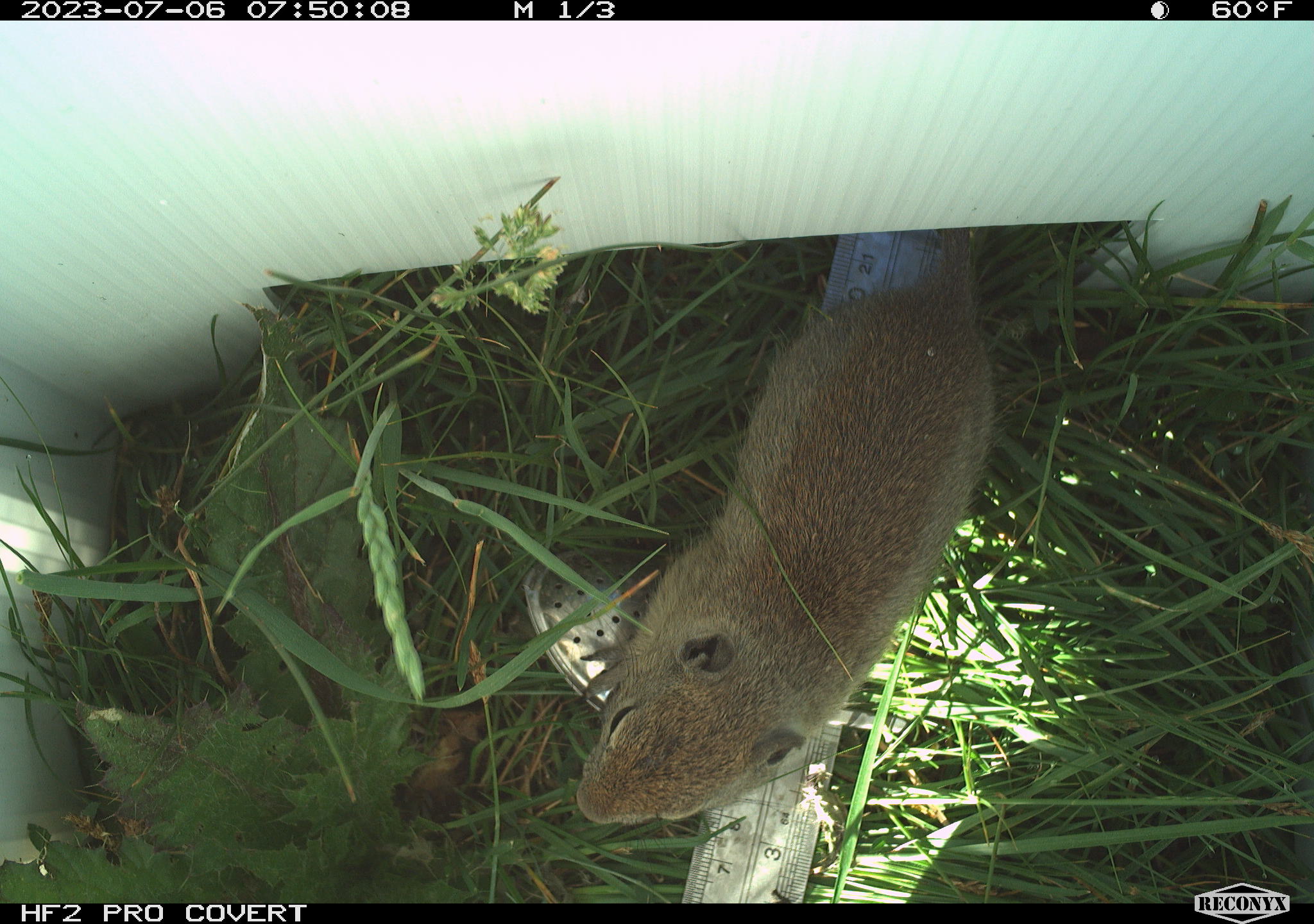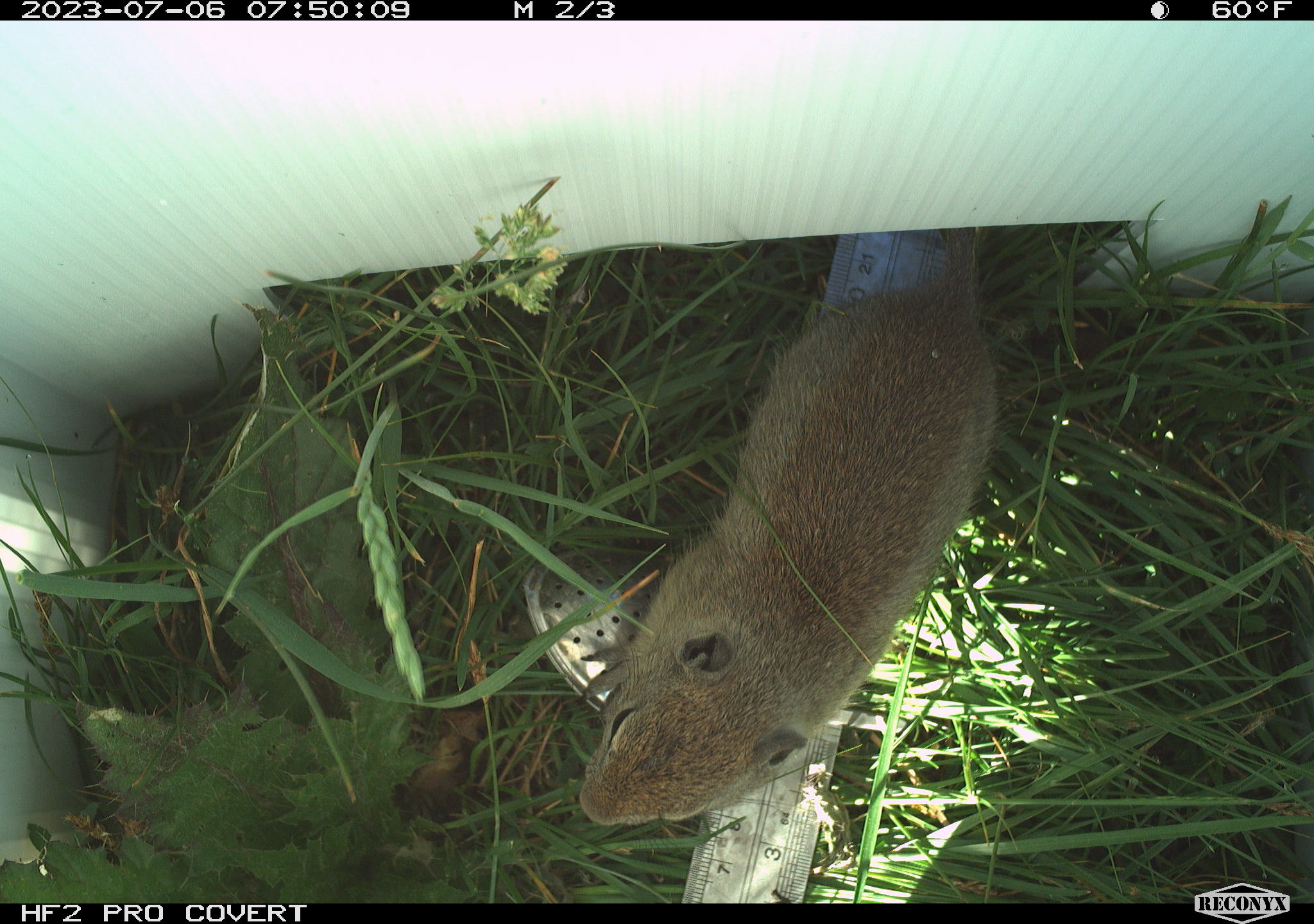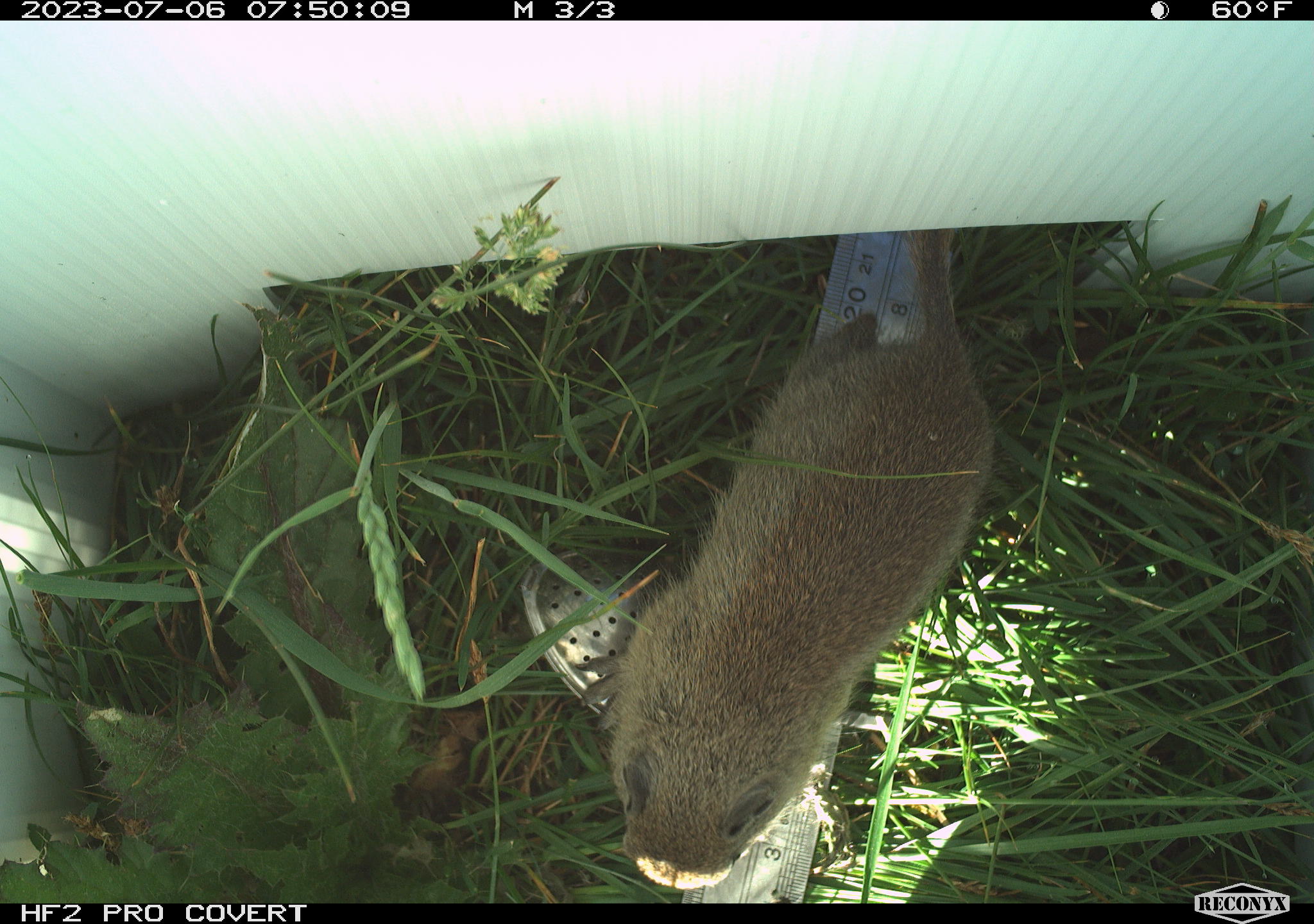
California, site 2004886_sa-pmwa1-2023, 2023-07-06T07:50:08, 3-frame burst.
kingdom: Animalia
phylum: Chordata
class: Mammalia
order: Rodentia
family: Sciuridae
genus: Urocitellus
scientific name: Urocitellus beldingi beldingi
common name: belding's ground squirrel